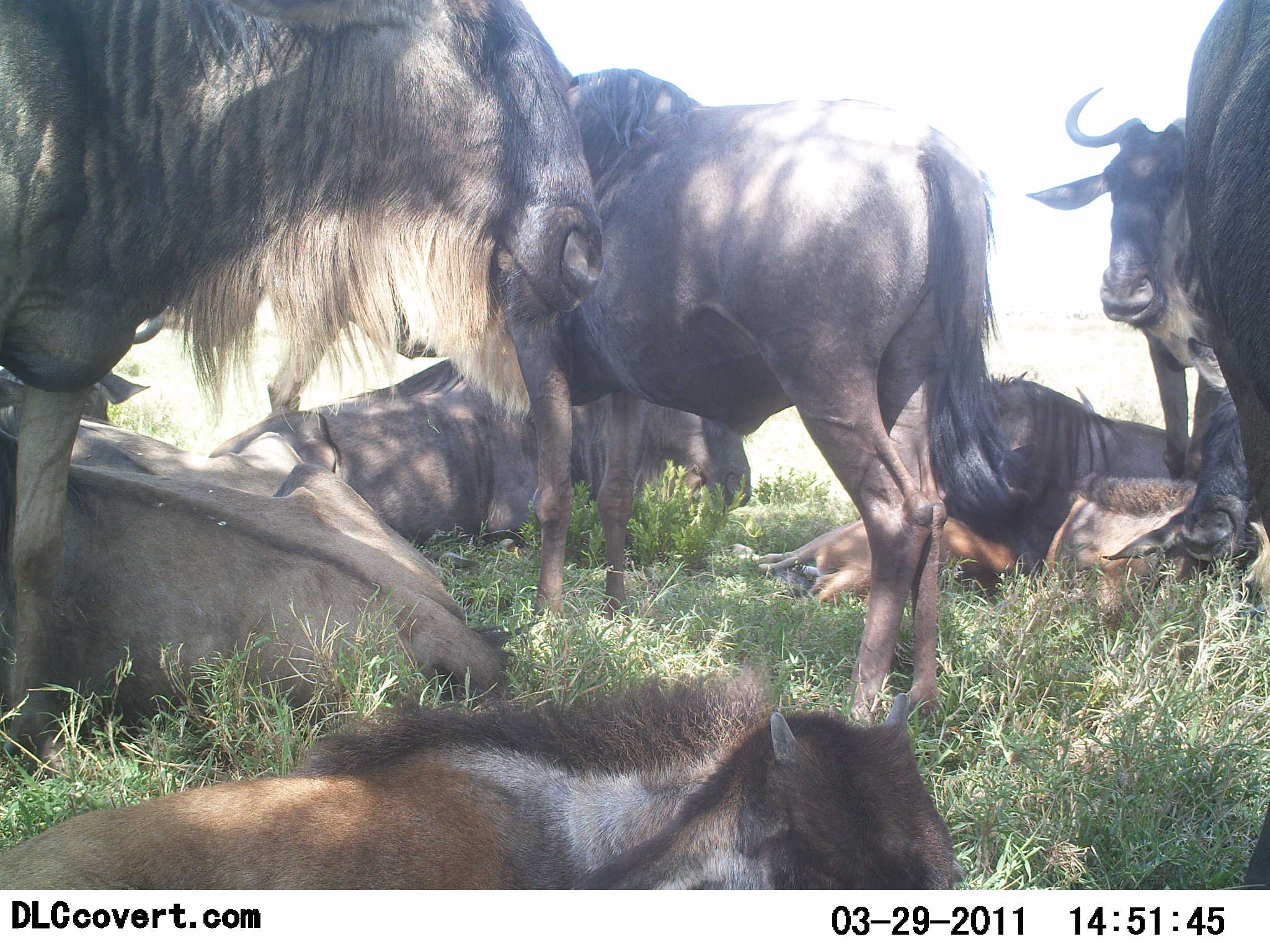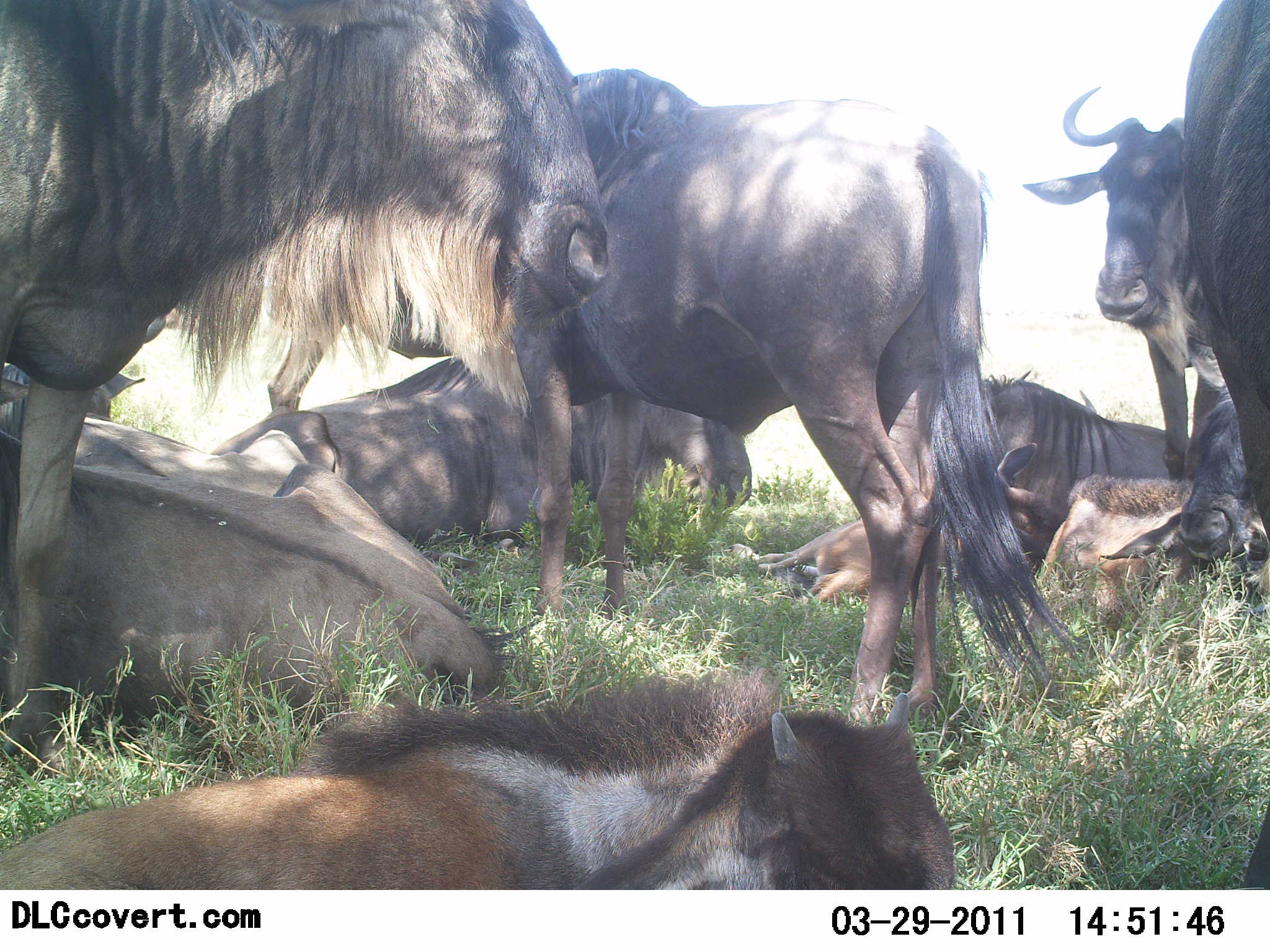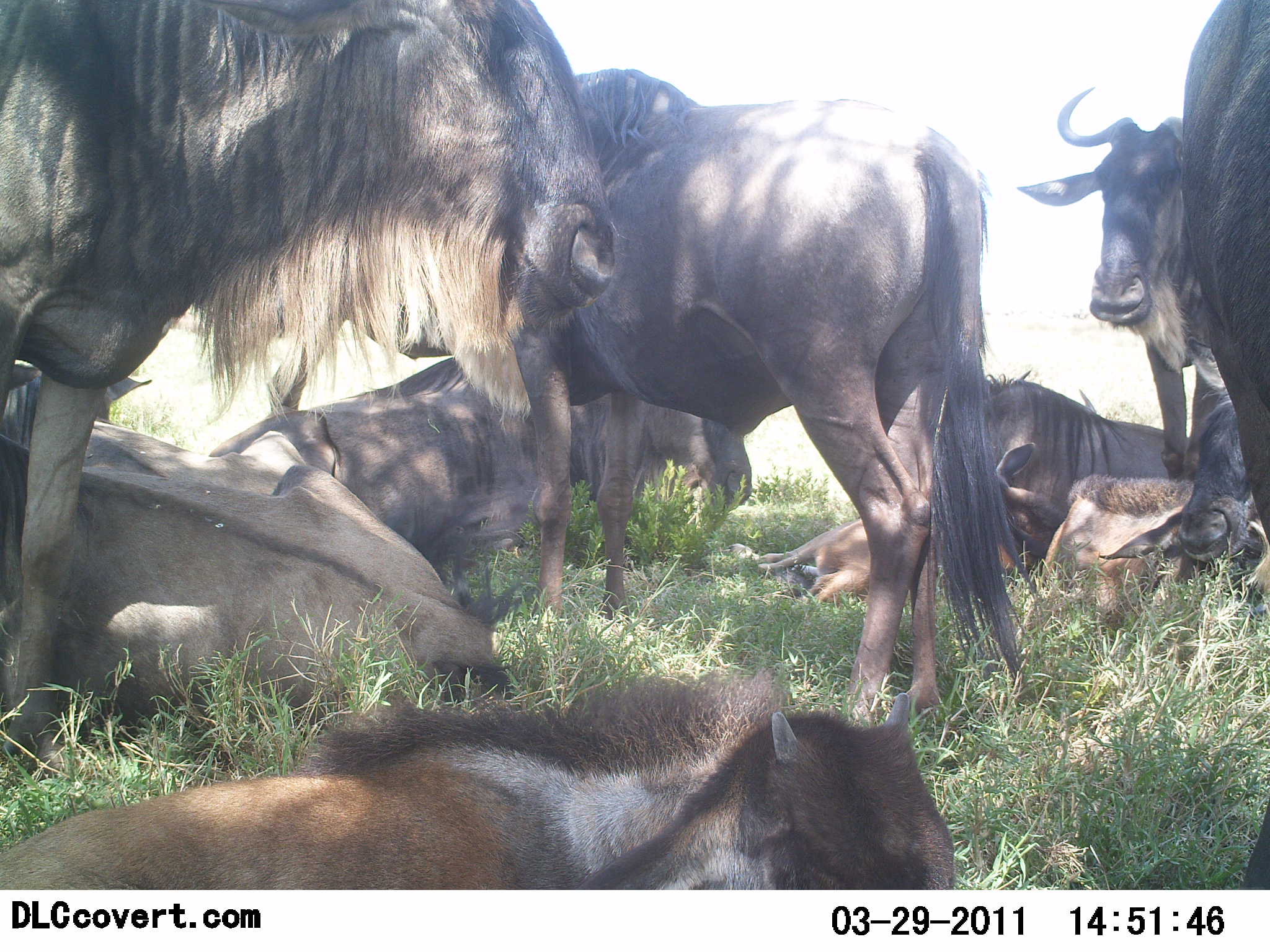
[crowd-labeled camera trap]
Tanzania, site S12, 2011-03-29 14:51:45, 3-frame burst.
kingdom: Animalia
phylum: Chordata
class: Mammalia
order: Artiodactyla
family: Bovidae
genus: Connochaetes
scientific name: Connochaetes taurinus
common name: blue wildebeest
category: wildebeest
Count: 9.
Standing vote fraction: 75%.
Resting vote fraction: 100%.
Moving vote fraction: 0%.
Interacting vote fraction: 8%.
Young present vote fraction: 17%.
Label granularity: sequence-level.